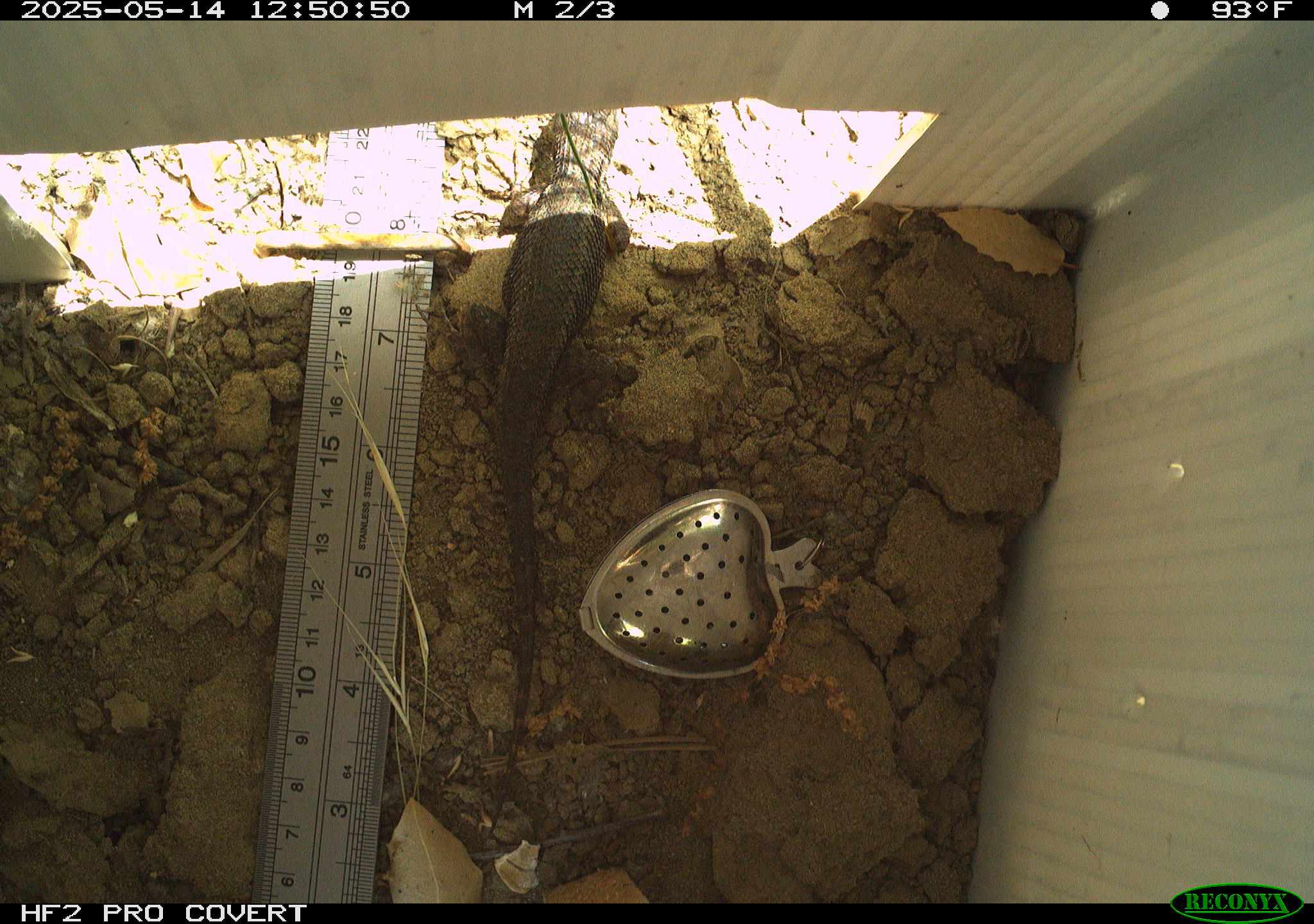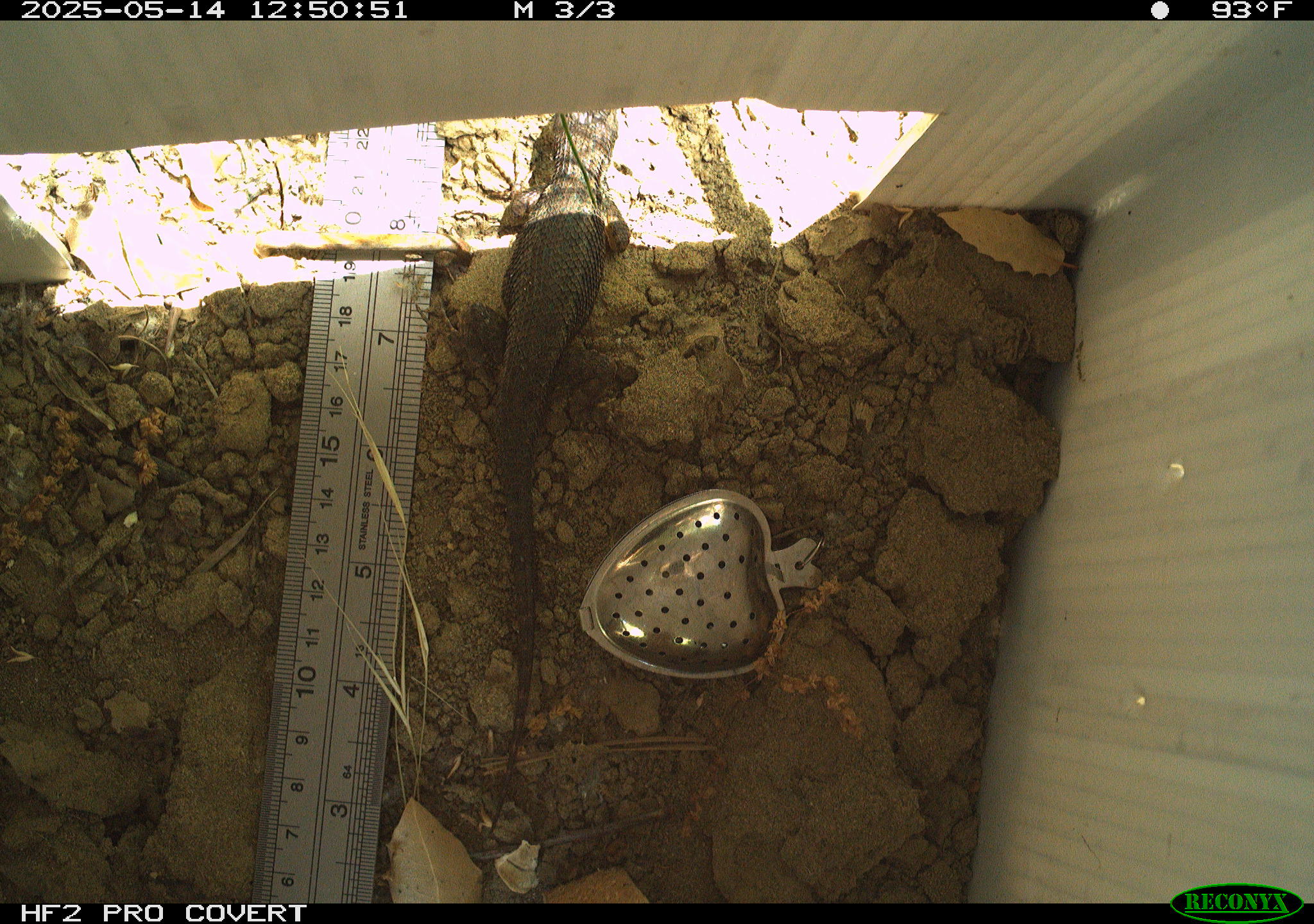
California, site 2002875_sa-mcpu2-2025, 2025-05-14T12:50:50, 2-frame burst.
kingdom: Animalia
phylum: Chordata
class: Reptilia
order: Squamata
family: Phrynosomatidae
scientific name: Phrynosomatidae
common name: north american spiny lizards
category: sceloporus/uta species